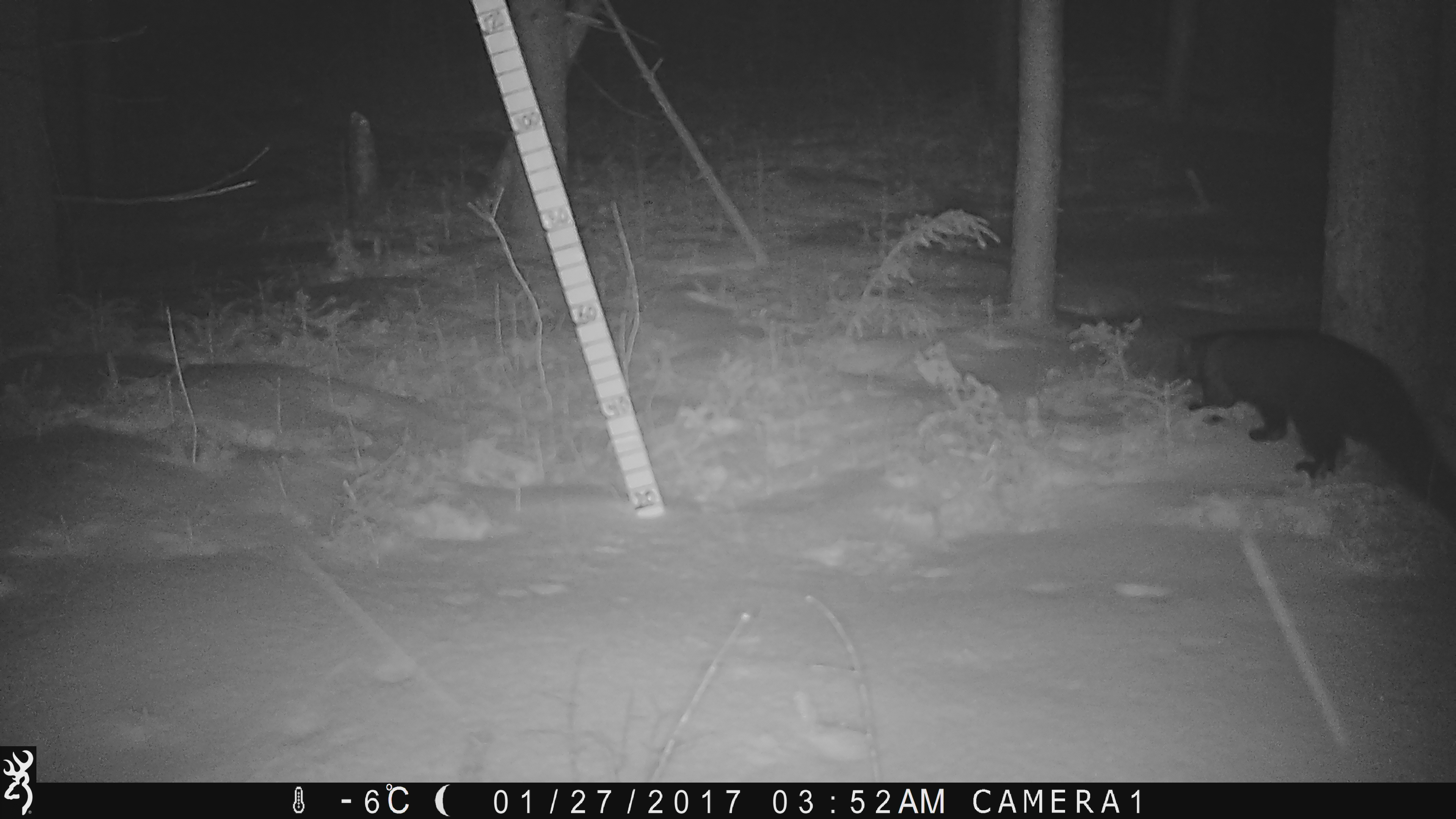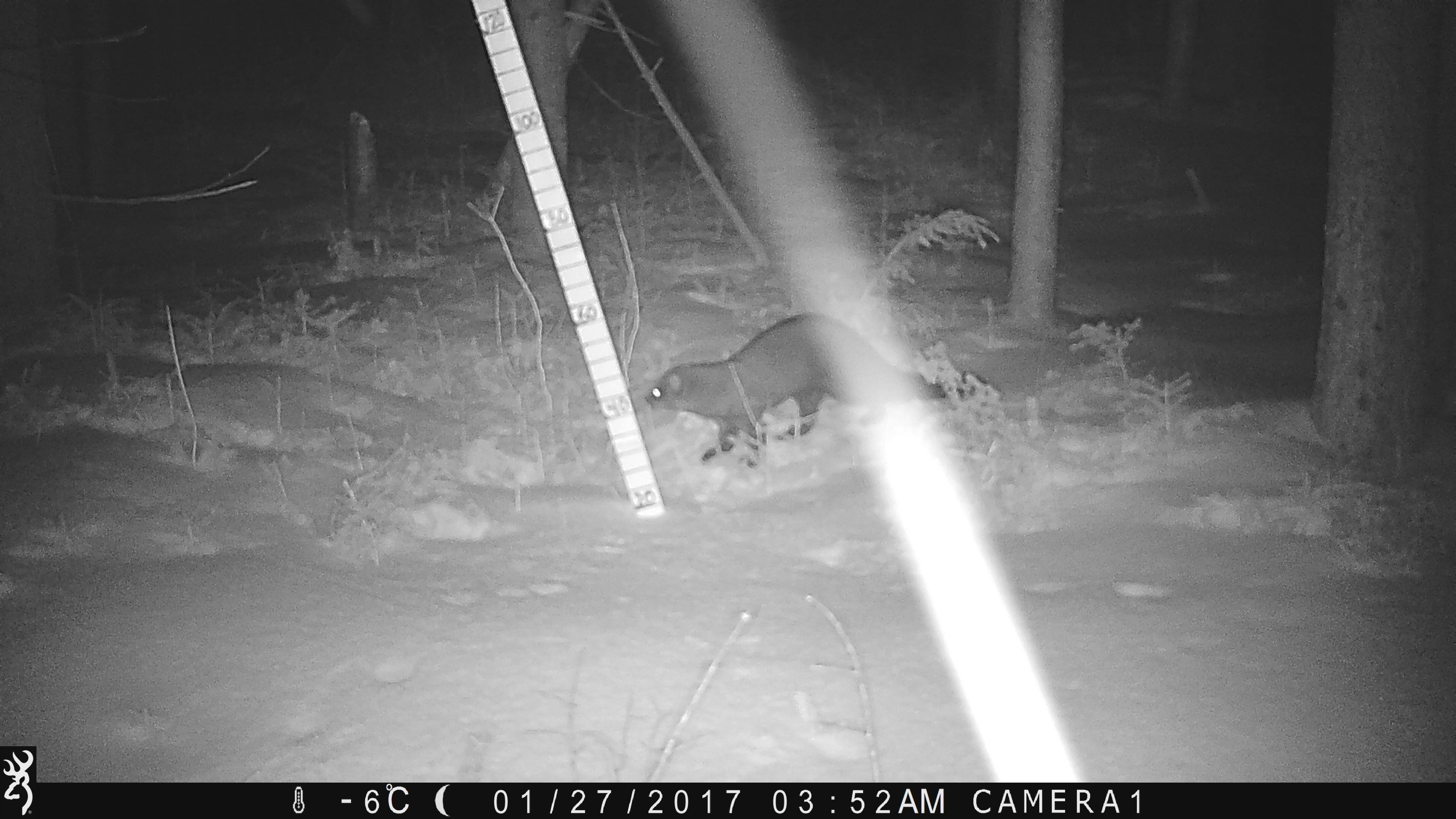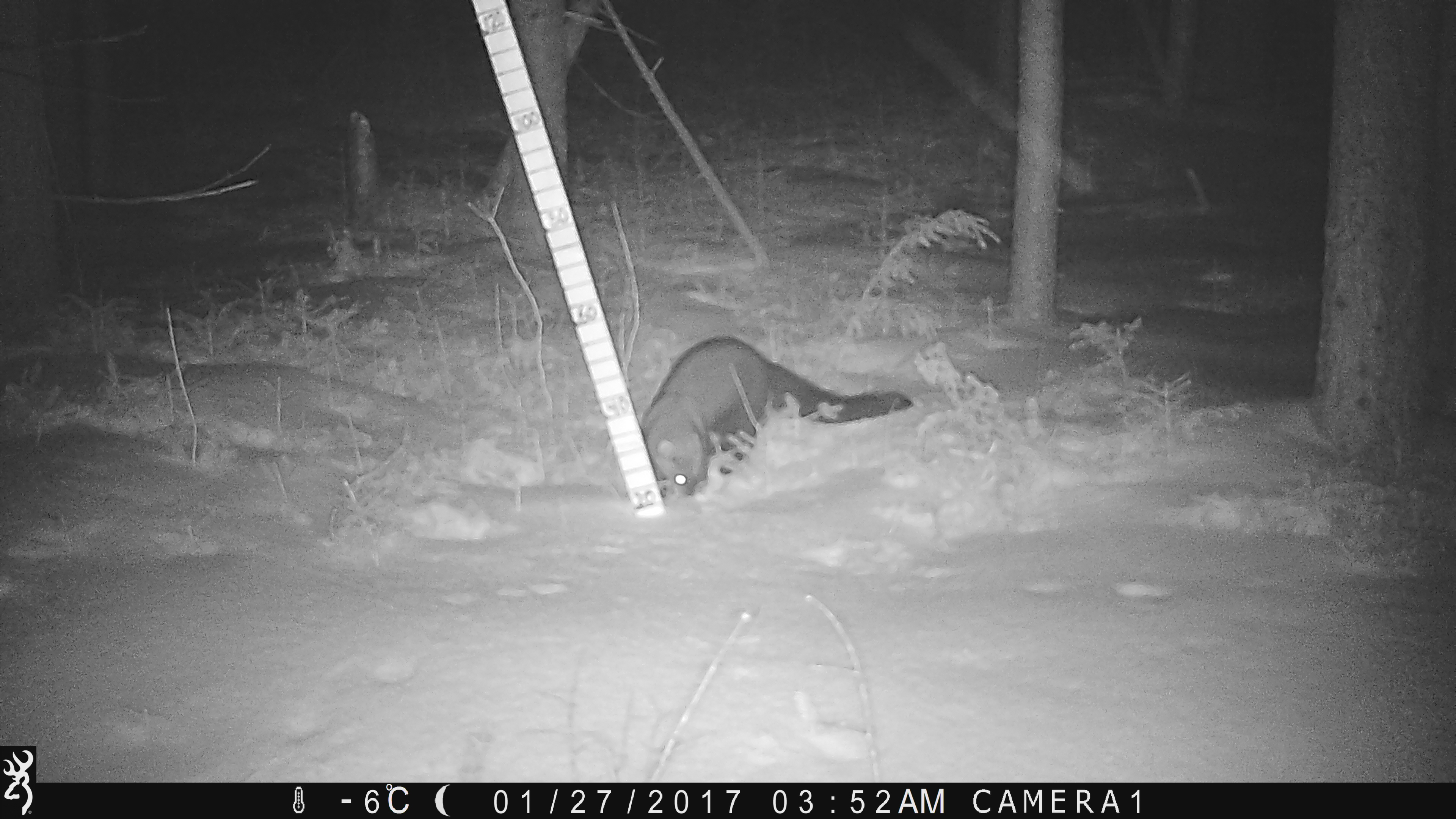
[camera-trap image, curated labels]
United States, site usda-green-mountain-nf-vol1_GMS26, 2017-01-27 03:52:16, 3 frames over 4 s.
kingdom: Animalia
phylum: Chordata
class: Mammalia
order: Carnivora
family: Mustelidae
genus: Pekania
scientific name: Pekania pennanti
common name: fisher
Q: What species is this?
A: Fisher (Pekania pennanti).